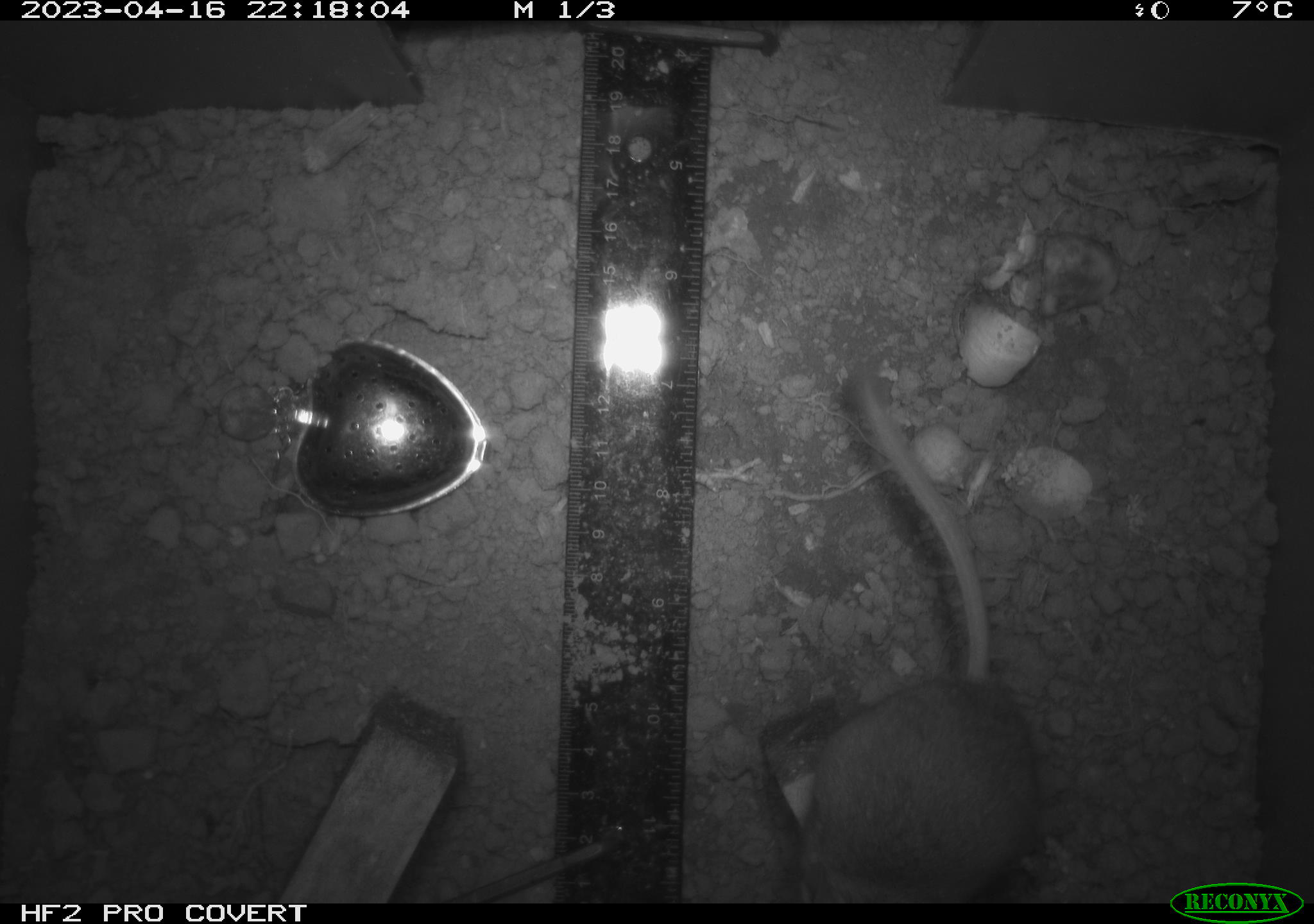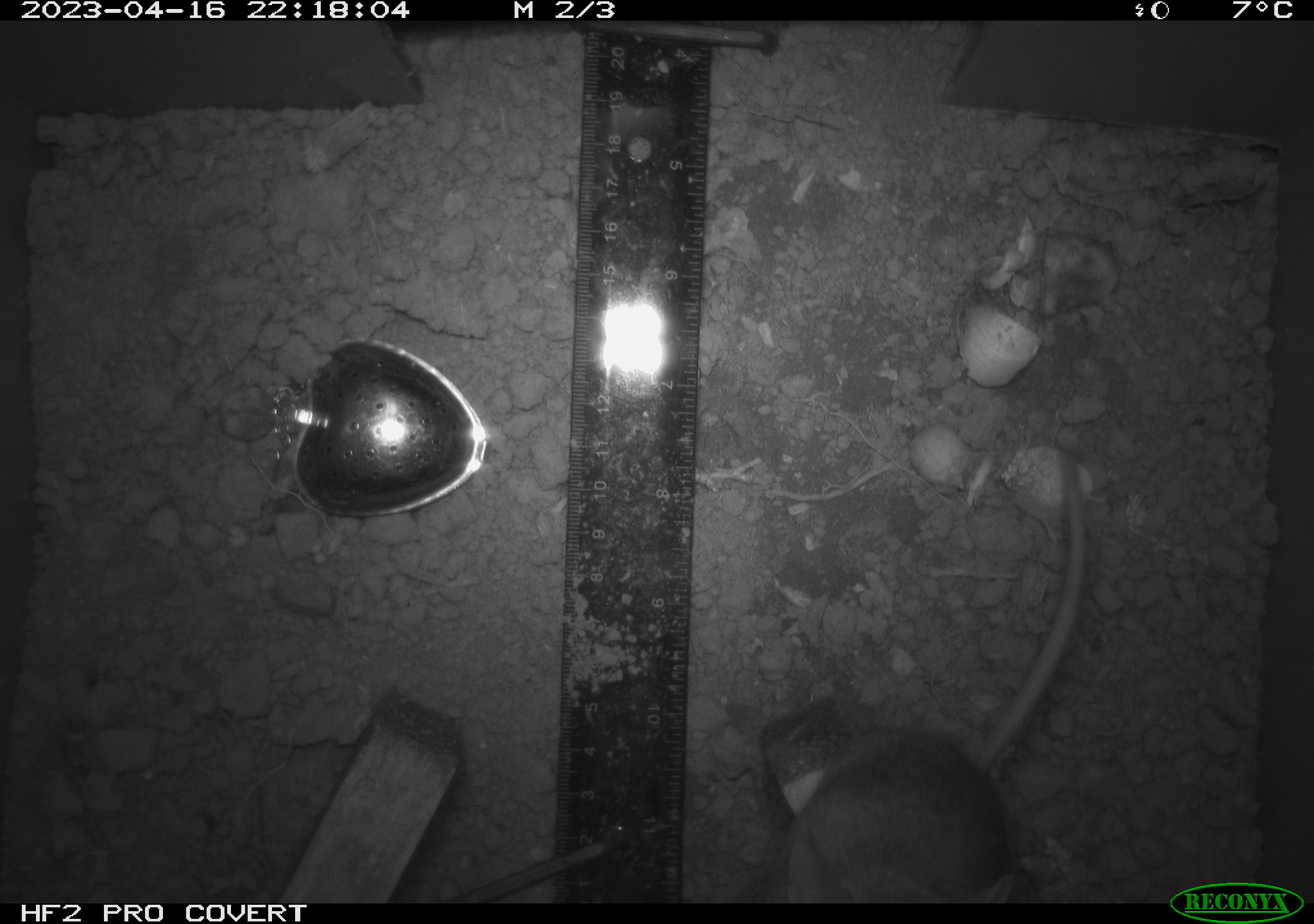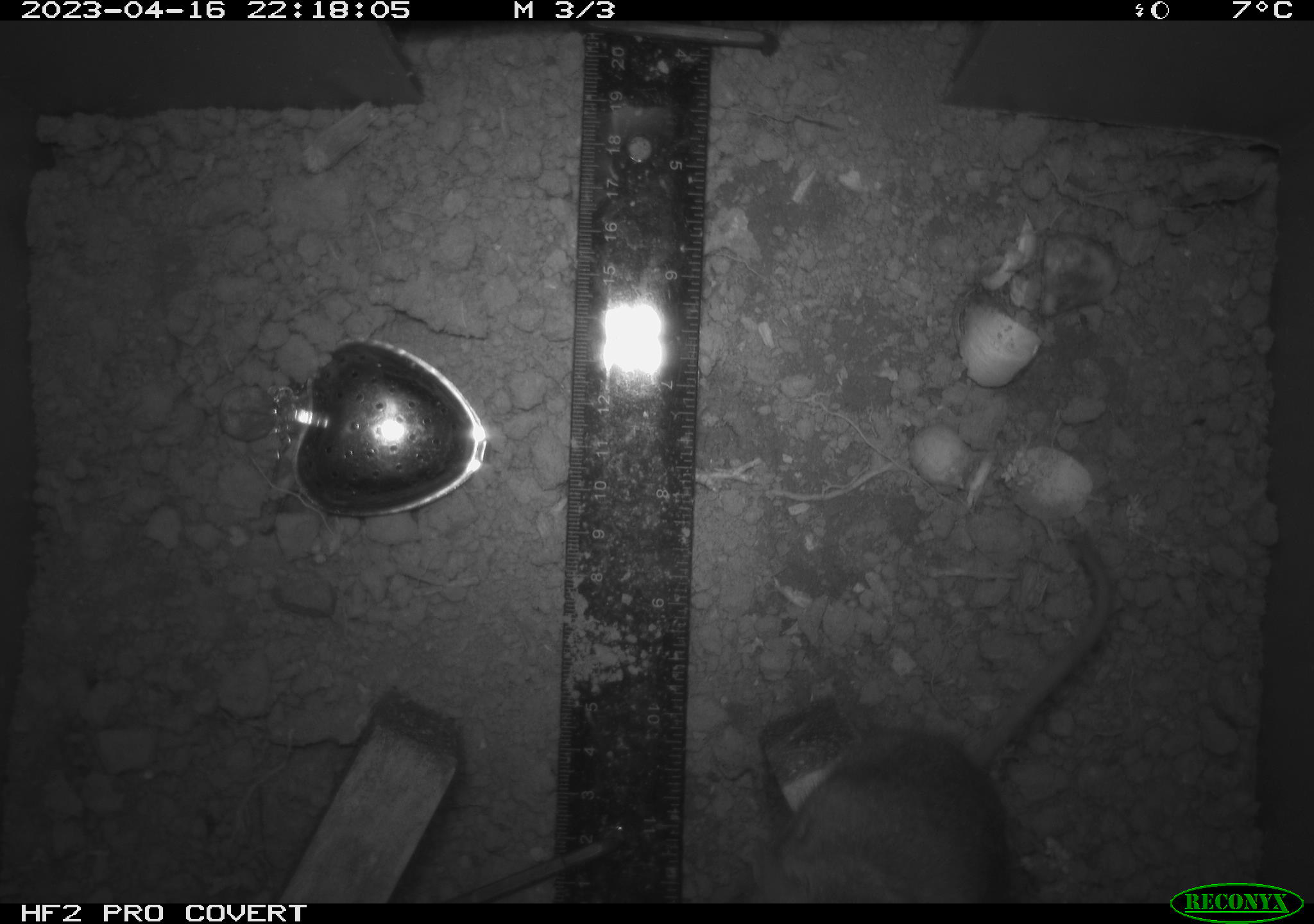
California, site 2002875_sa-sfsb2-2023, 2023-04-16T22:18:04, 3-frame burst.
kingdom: Animalia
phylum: Chordata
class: Mammalia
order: Rodentia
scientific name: Rodentia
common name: mouse species